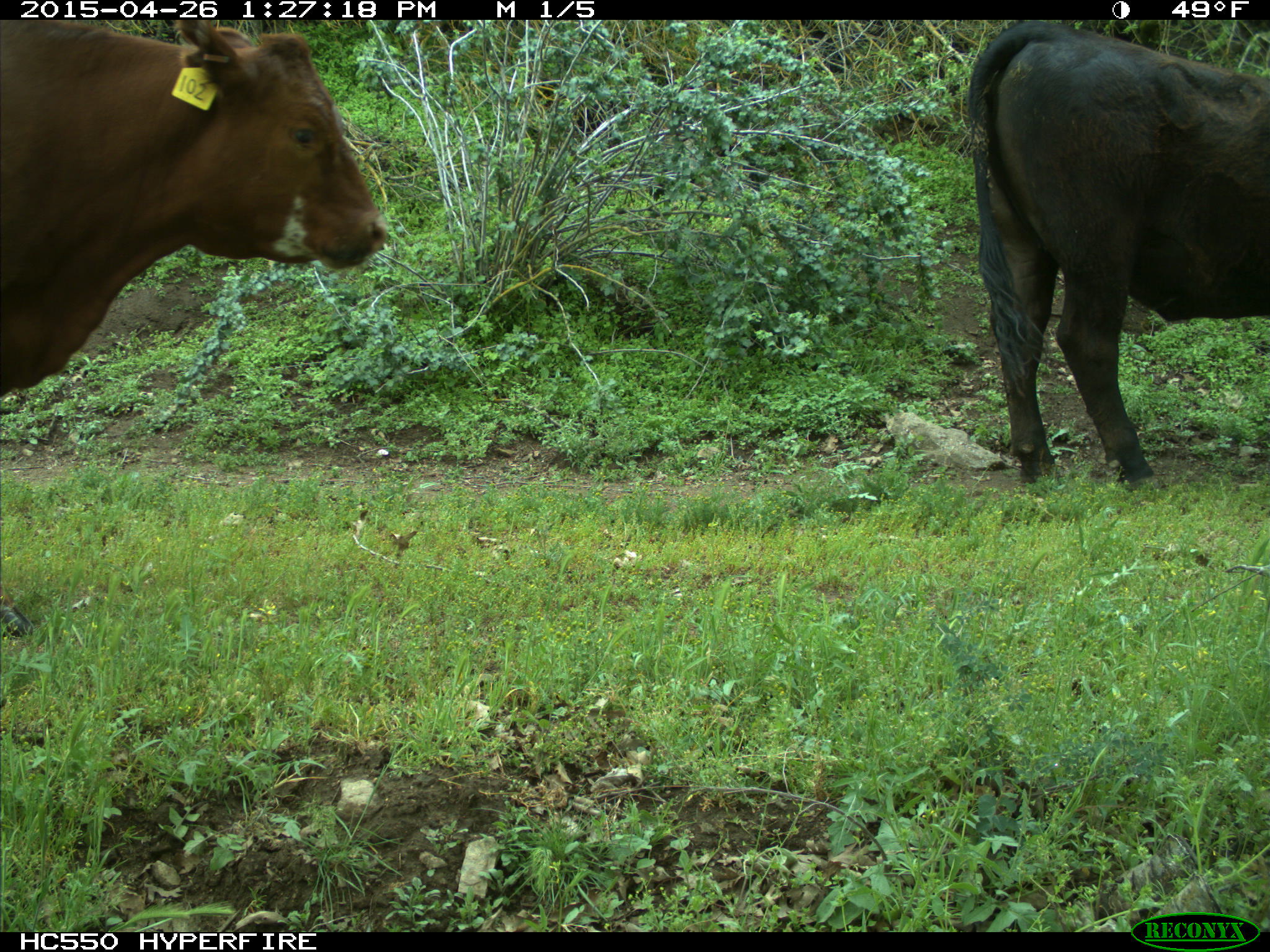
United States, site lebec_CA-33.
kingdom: Animalia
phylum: Chordata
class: Mammalia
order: Artiodactyla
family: Bovidae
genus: Bos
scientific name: Bos taurus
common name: domestic cow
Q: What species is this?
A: Bos taurus (domestic cow).